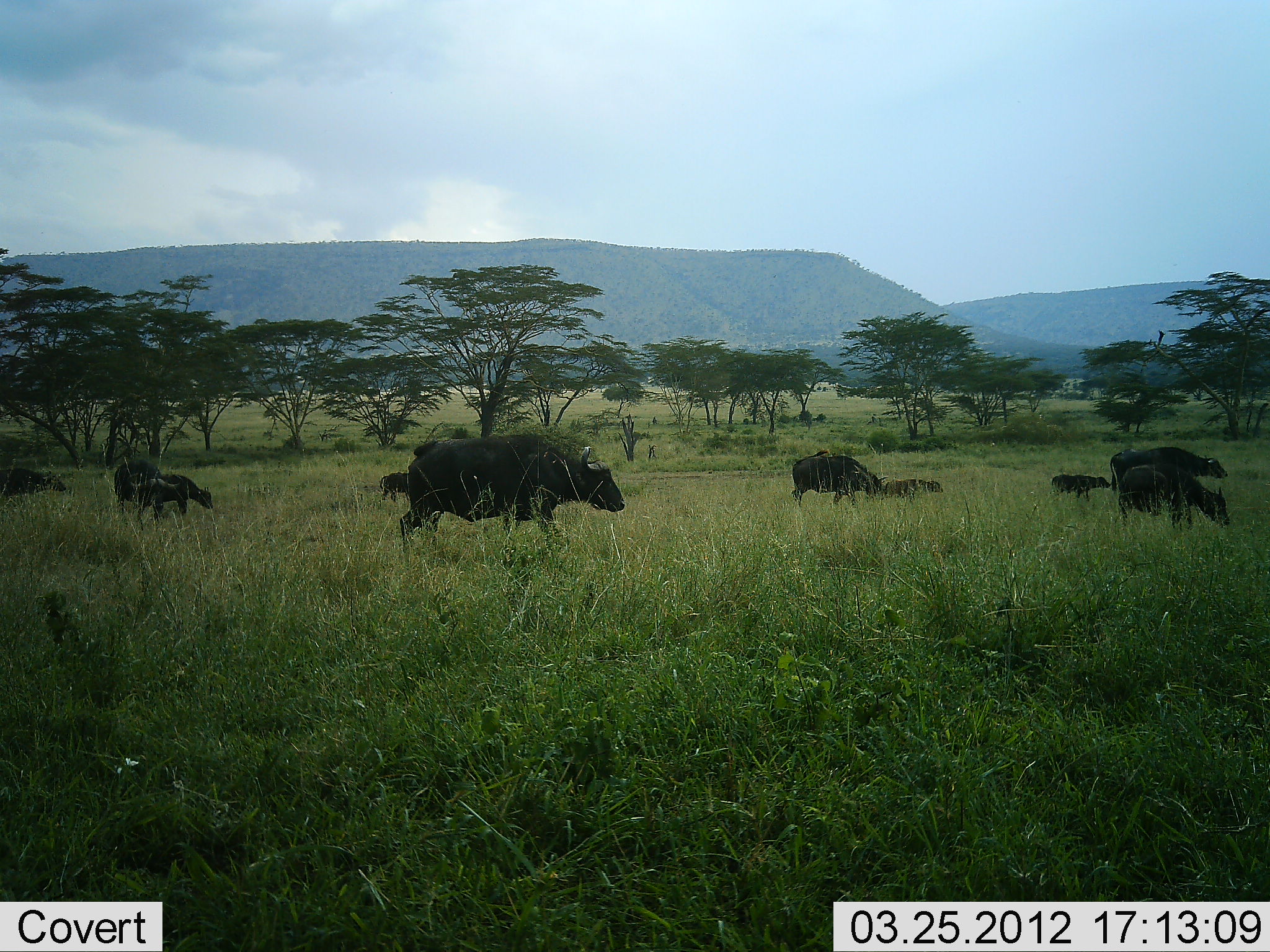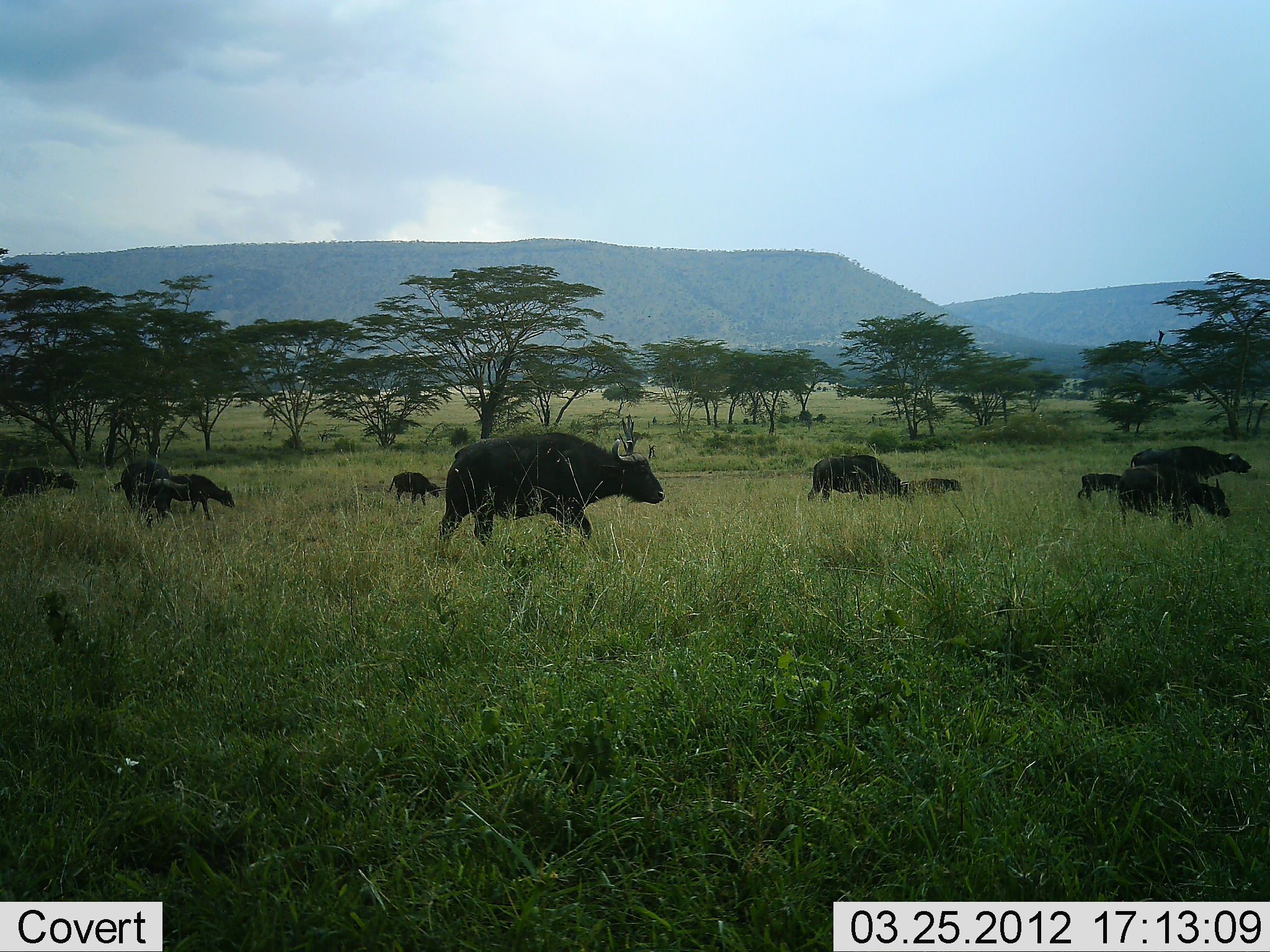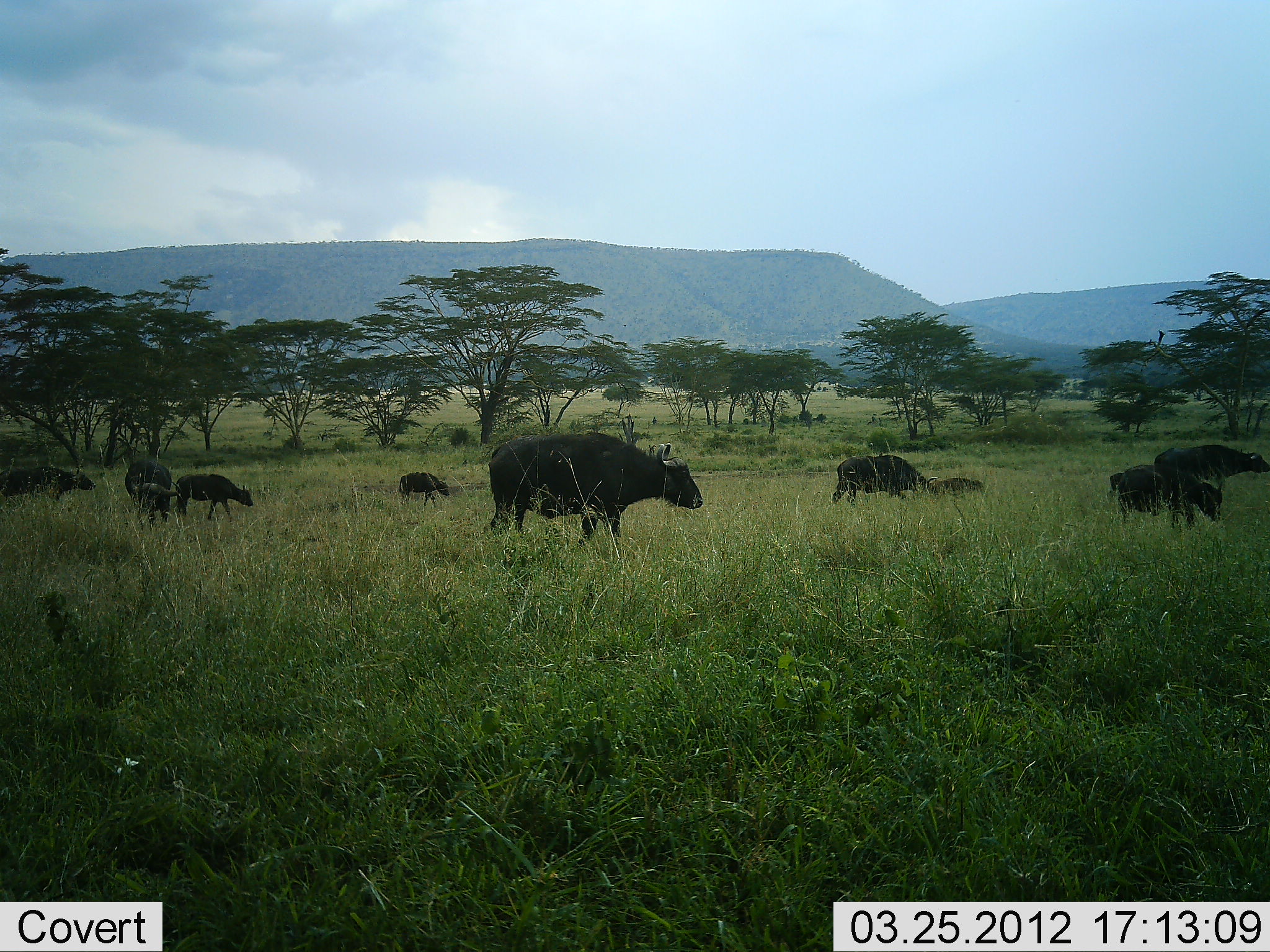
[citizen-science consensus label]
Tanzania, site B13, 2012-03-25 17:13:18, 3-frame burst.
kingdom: Animalia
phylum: Chordata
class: Mammalia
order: Artiodactyla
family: Bovidae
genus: Syncerus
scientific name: Syncerus caffer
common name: cape buffalo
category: buffalo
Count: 11-50.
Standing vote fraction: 12%.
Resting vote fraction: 0%.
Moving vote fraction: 100%.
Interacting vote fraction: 0%.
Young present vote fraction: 71%.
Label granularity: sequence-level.